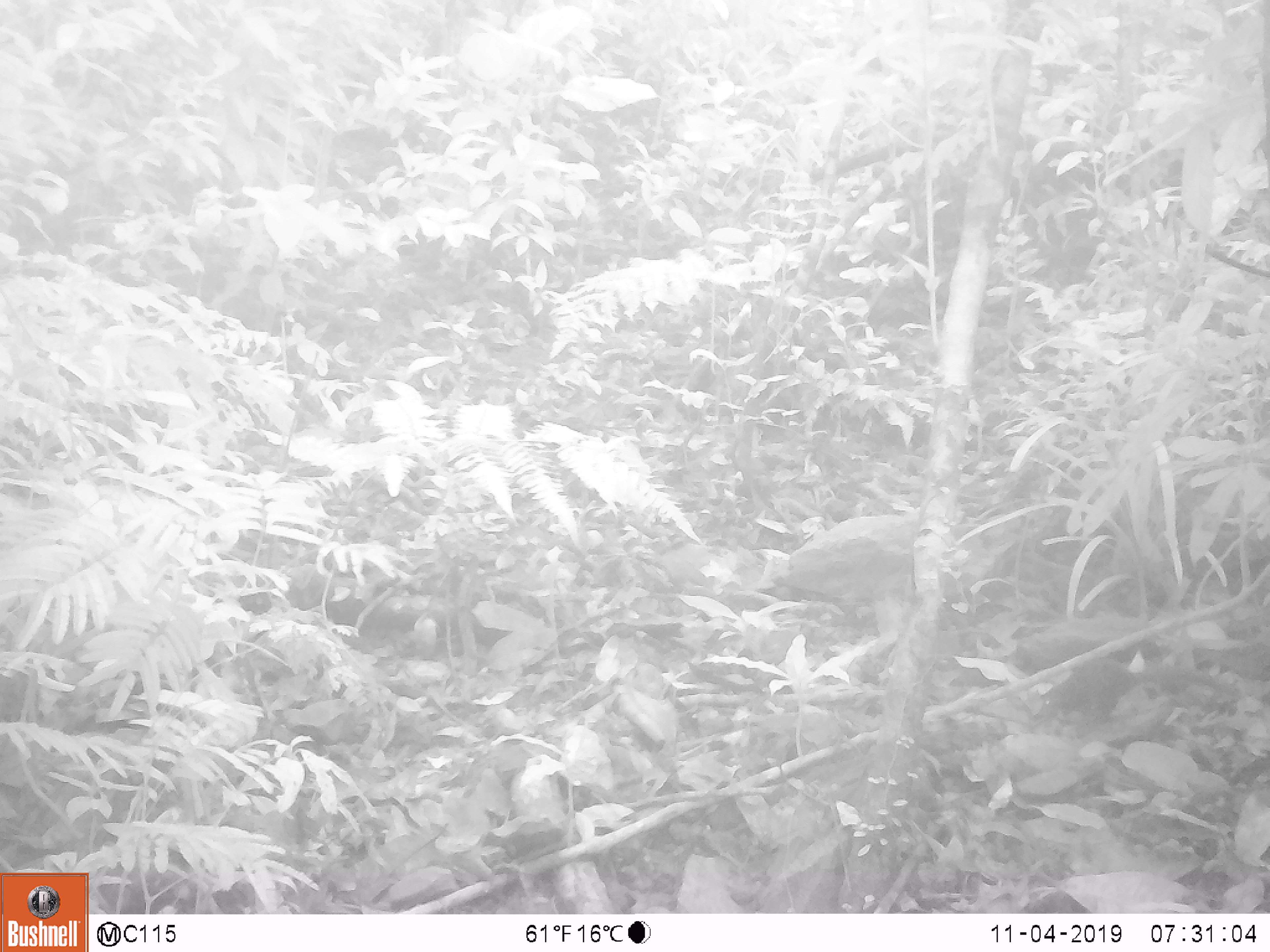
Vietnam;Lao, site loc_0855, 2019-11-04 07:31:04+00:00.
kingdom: Animalia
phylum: Chordata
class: Mammalia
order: Scandentia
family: Tupaiidae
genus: Tupaia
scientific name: Tupaia belangeri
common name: northern treeshrew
Northern treeshrew (Tupaia belangeri). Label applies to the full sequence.